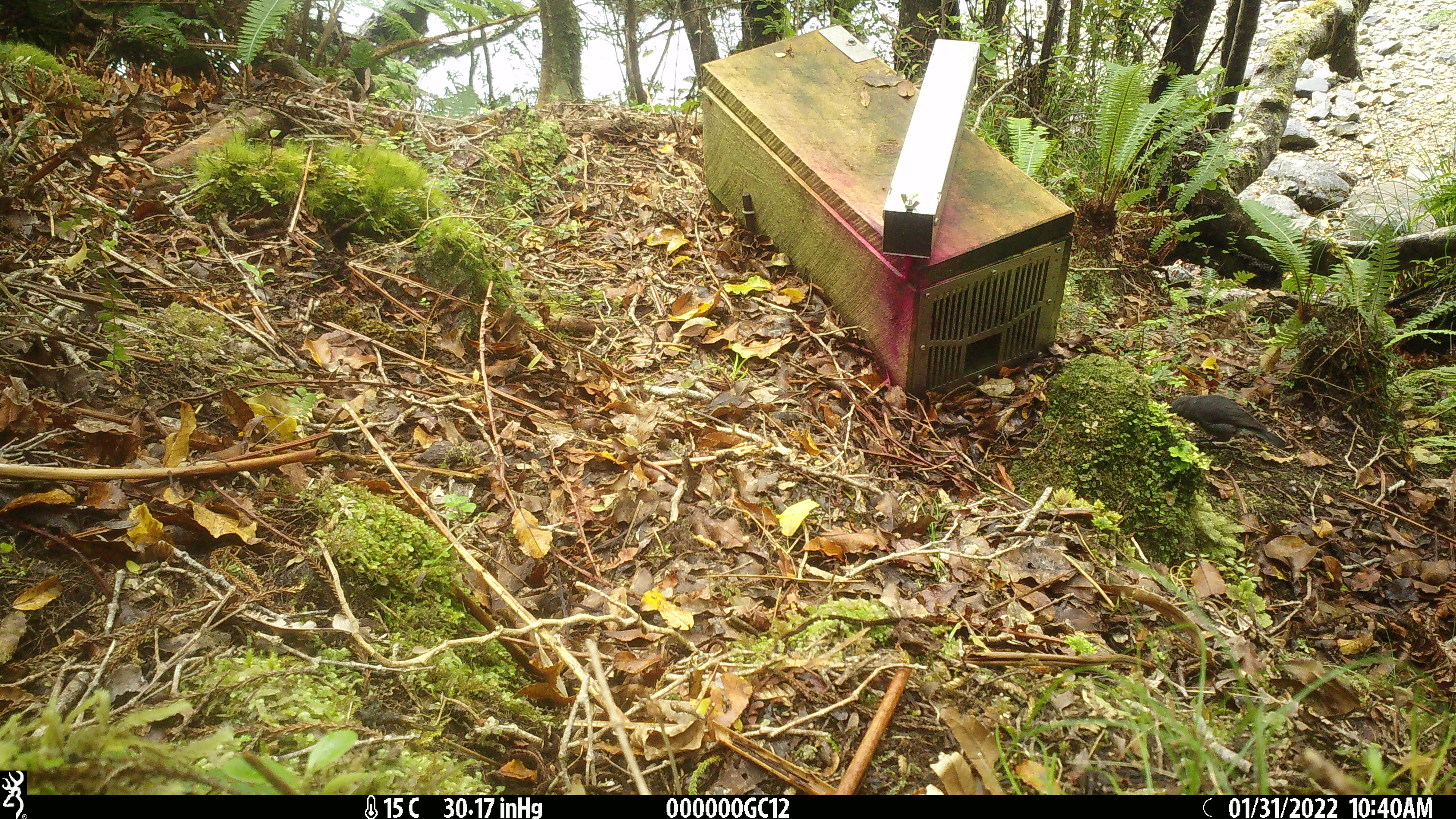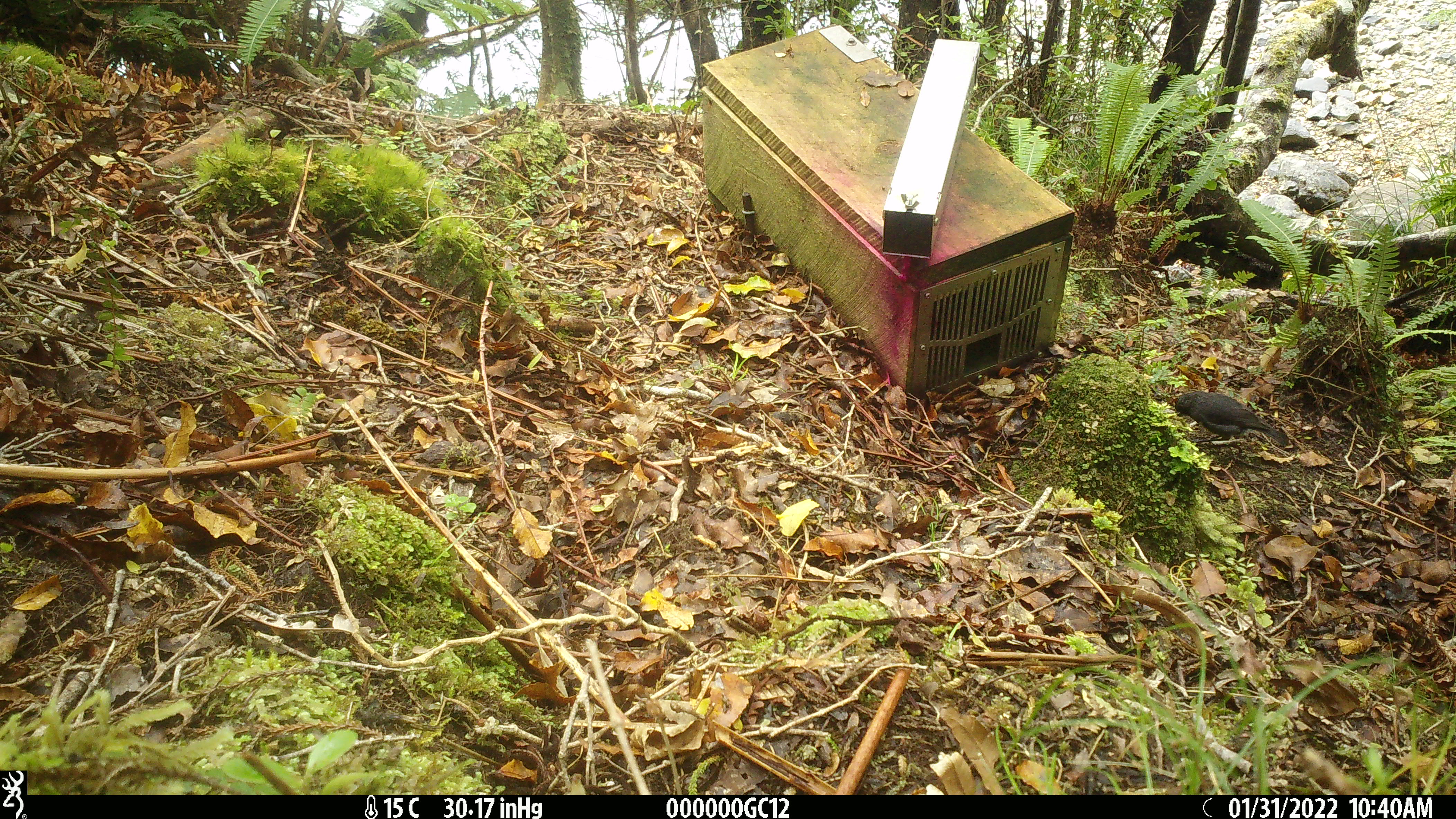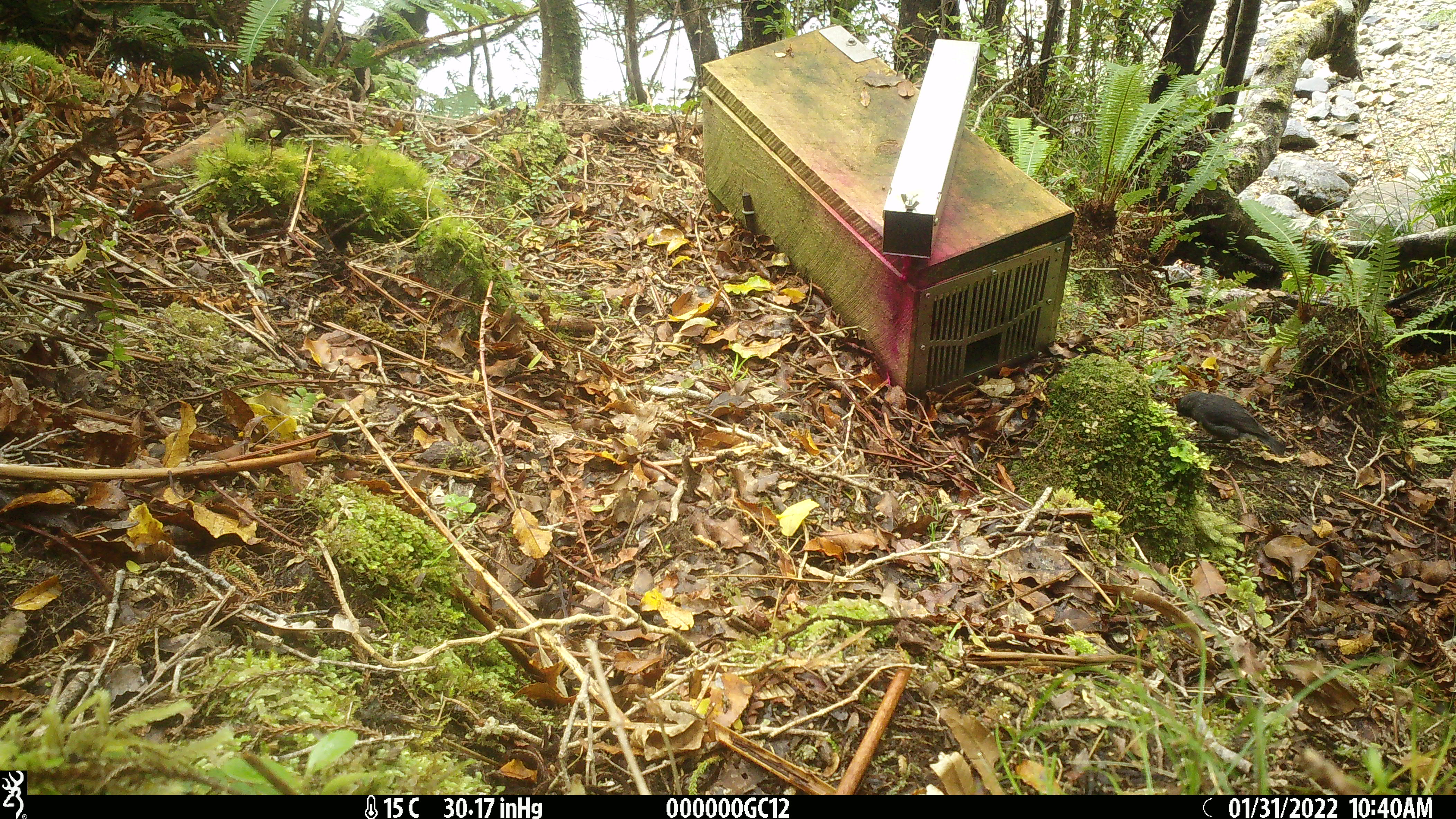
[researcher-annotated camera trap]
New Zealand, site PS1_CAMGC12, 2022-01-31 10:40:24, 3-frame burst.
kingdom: Animalia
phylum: Chordata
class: Aves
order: Passeriformes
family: Petroicidae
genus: Petroica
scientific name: Petroica australis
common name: new zealand robin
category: robin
Robin (new zealand robin) (Petroica australis).